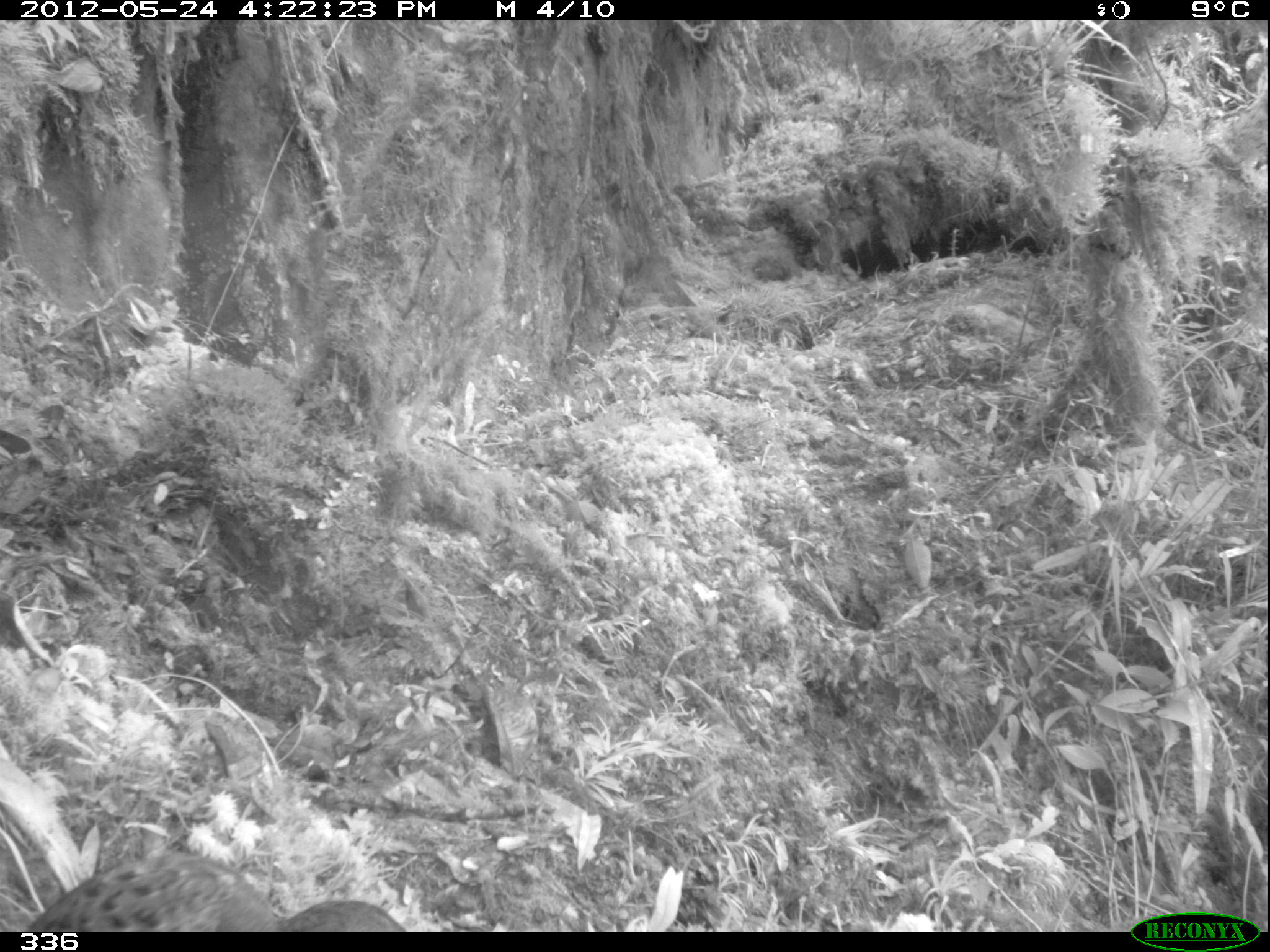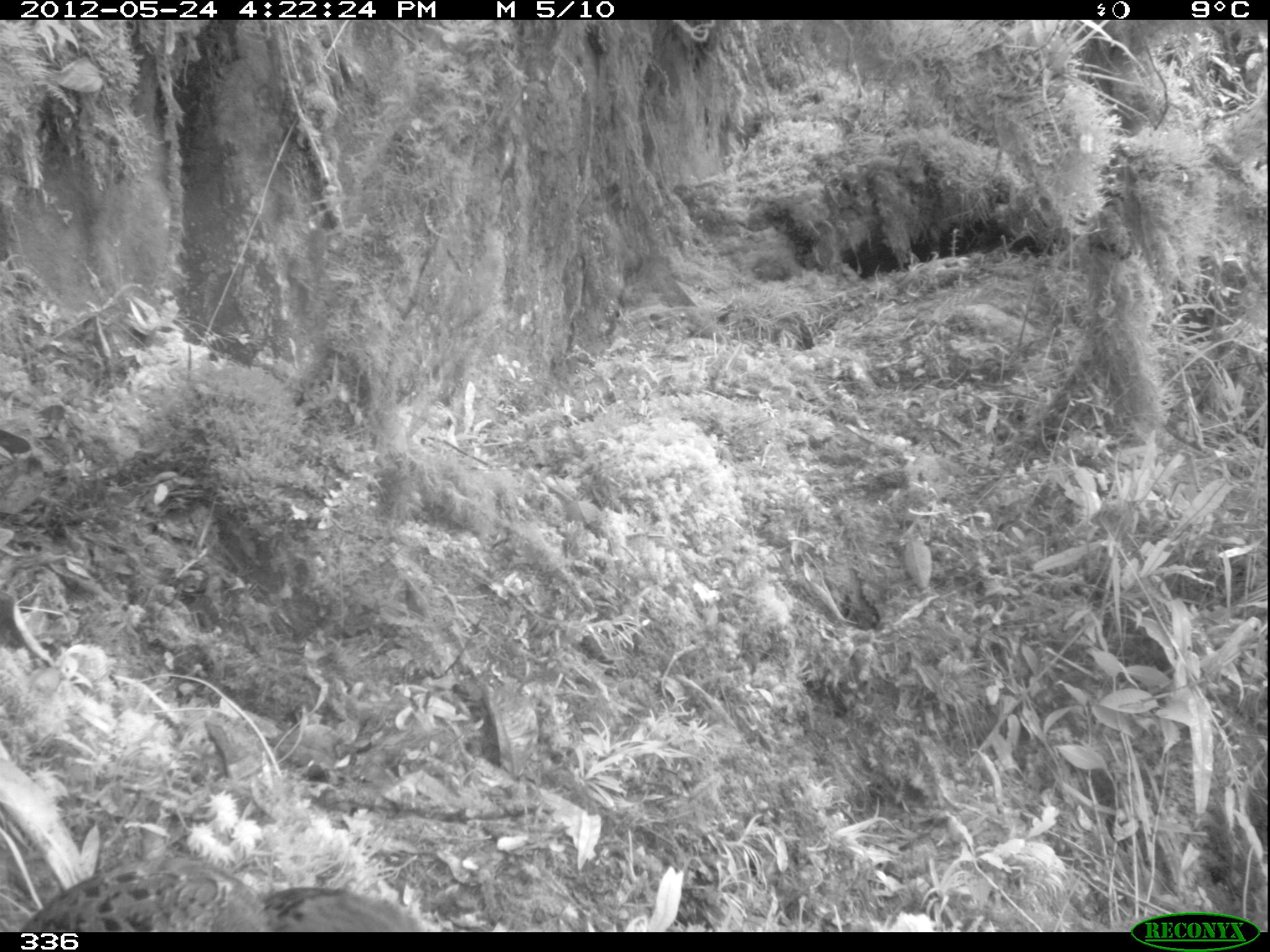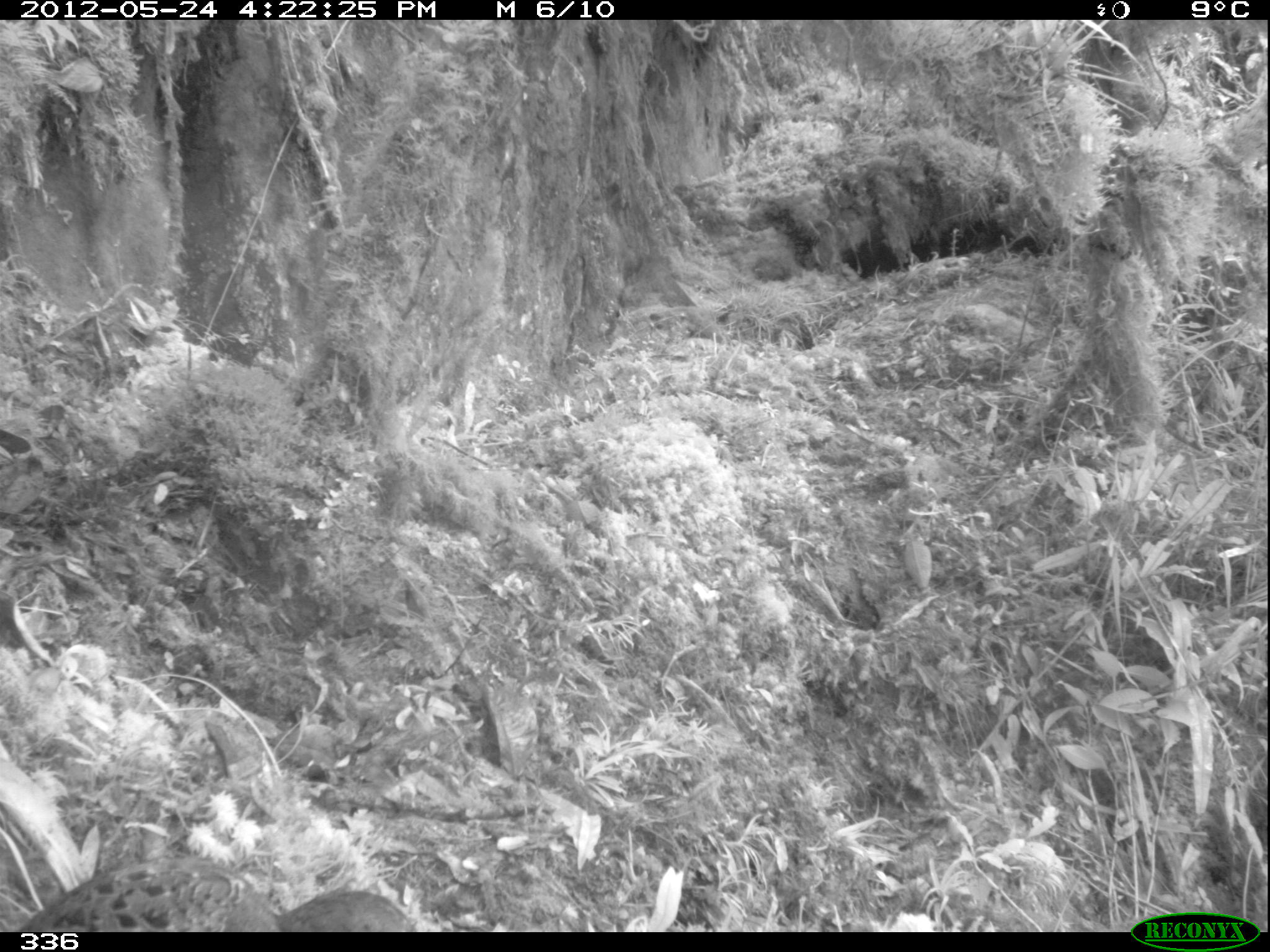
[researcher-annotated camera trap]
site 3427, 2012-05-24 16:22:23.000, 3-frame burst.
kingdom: Animalia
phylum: Chordata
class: Aves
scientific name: Aves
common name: bird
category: unknown bird